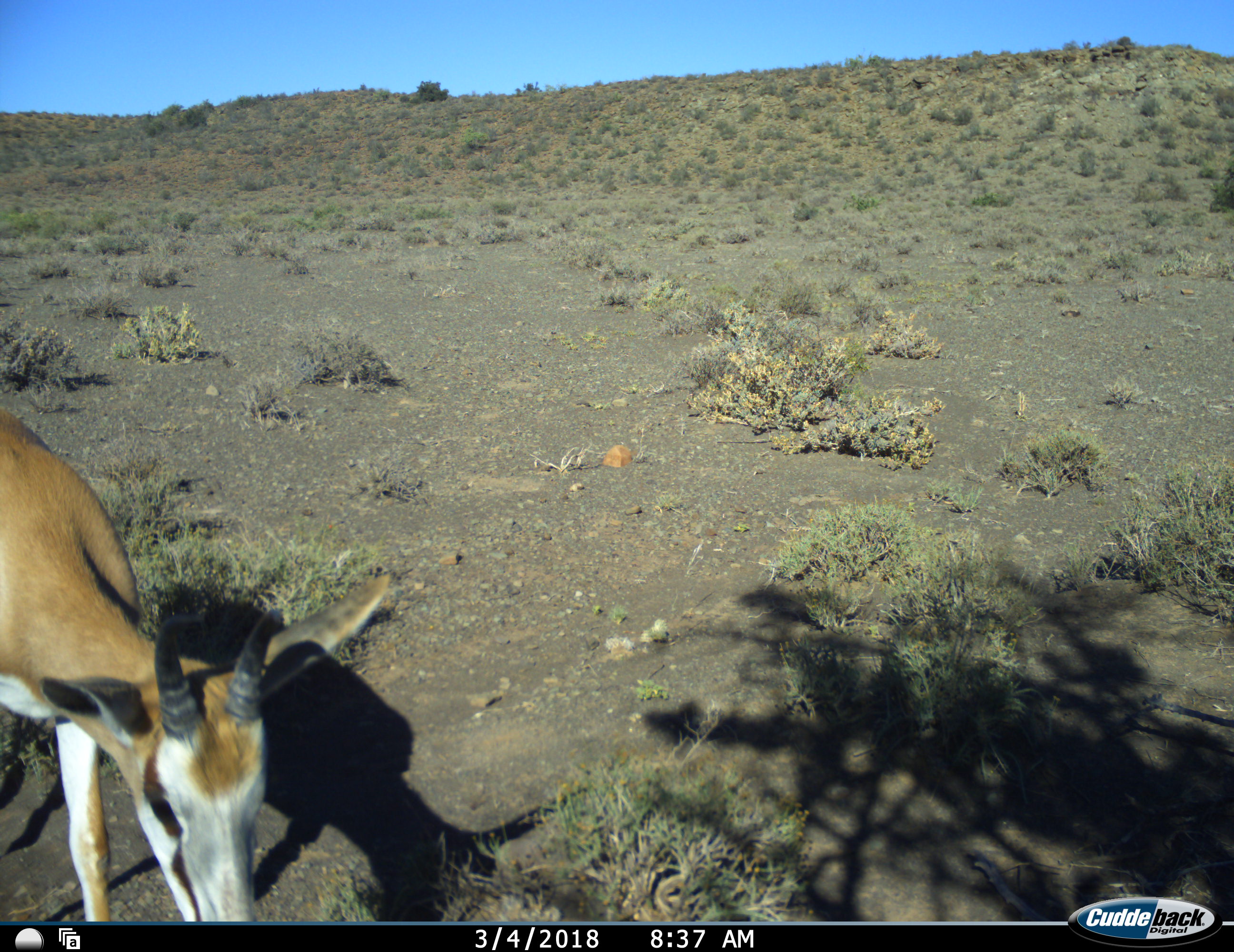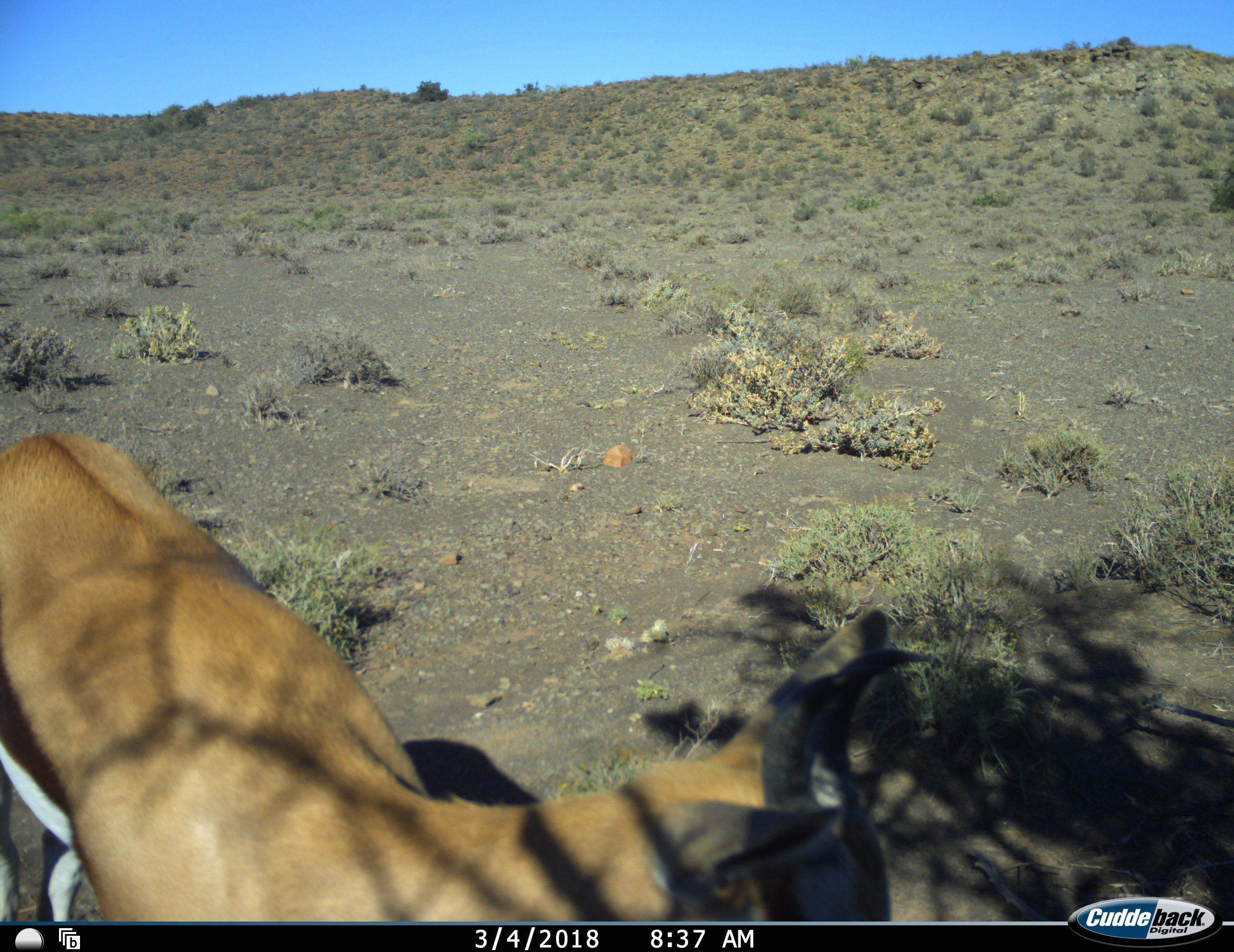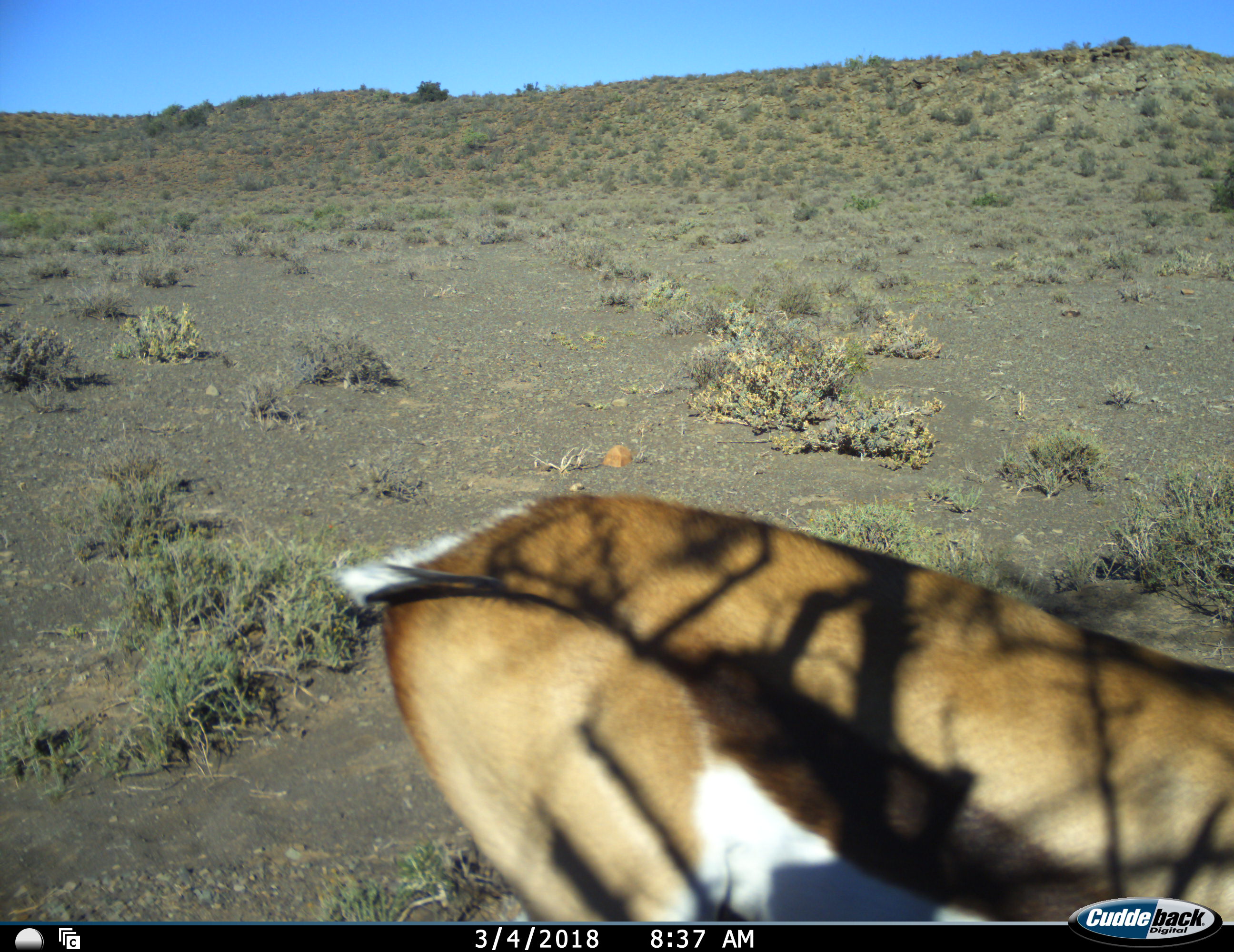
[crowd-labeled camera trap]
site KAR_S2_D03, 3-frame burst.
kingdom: Animalia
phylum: Chordata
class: Mammalia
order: Artiodactyla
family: Bovidae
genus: Antidorcas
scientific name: Antidorcas marsupialis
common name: springbok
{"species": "springbok (Antidorcas marsupialis)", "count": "1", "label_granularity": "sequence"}